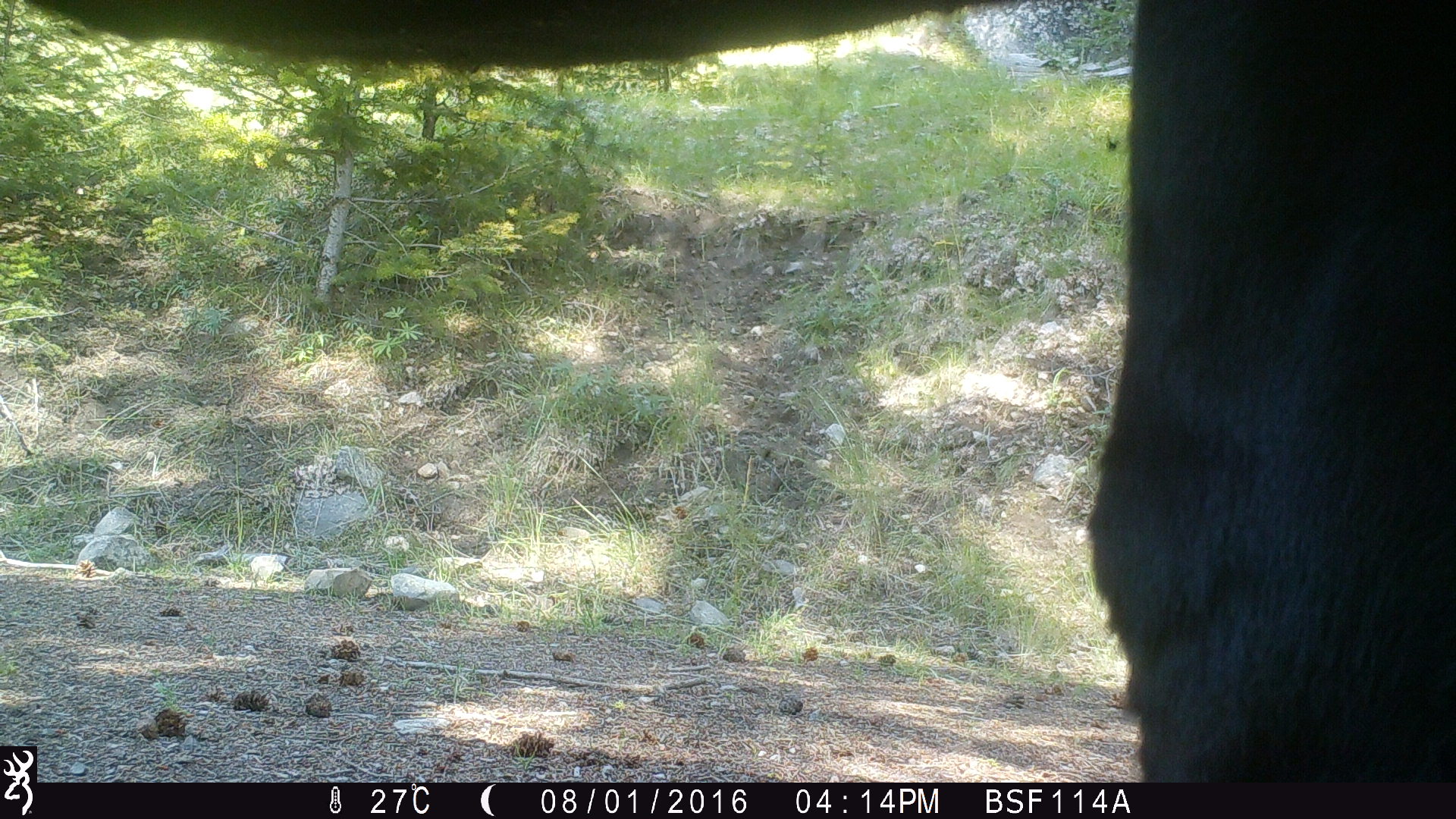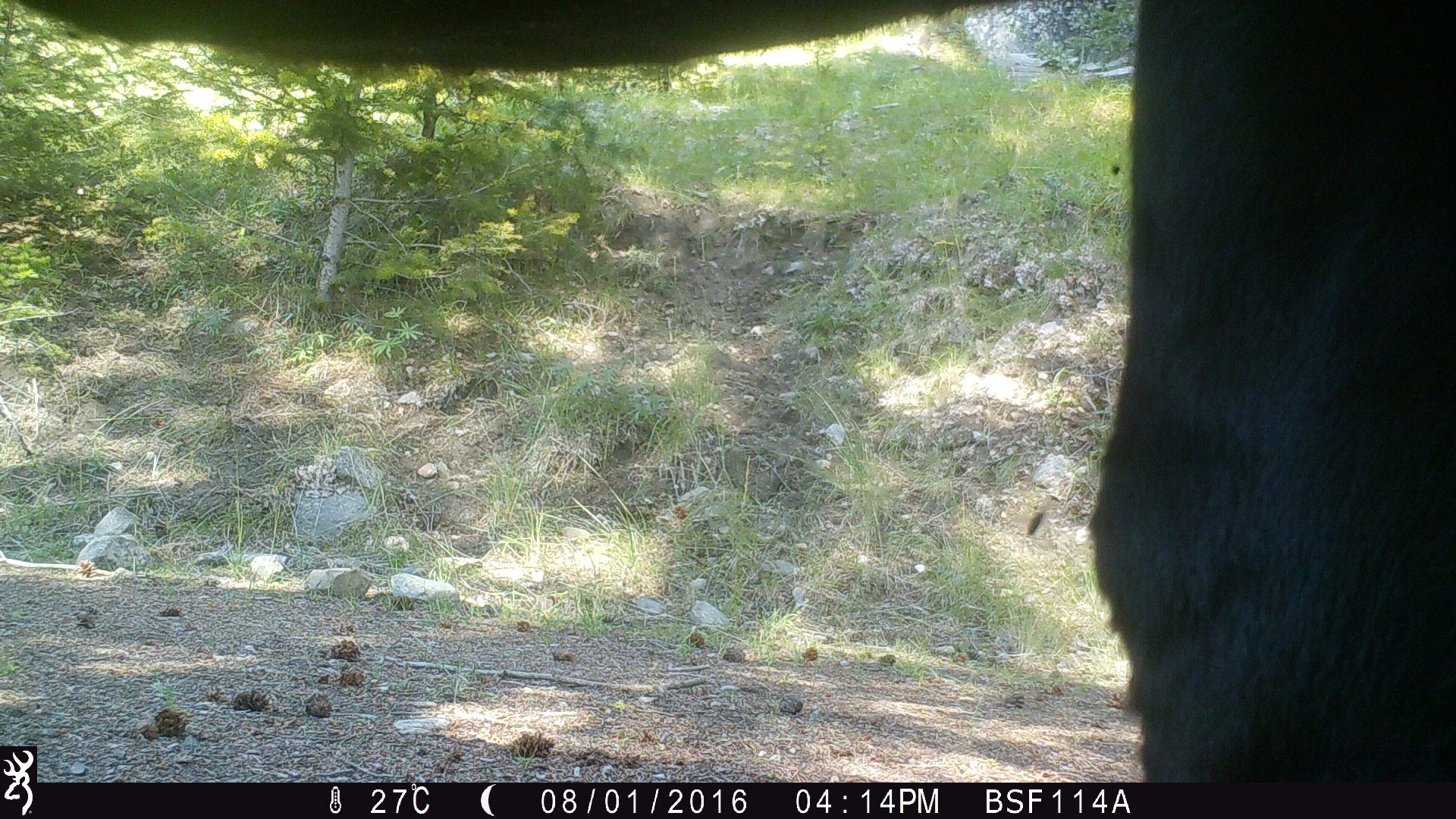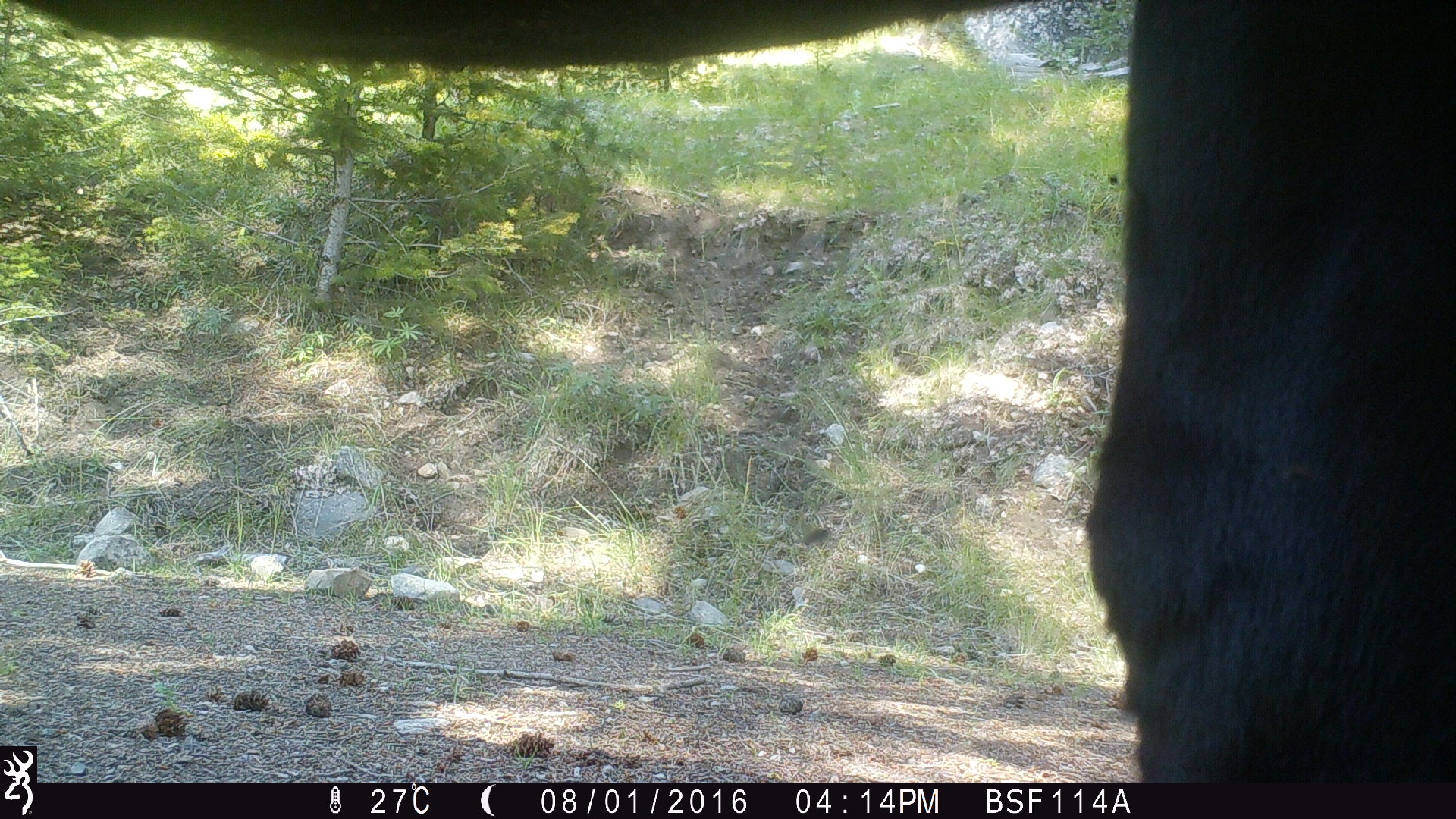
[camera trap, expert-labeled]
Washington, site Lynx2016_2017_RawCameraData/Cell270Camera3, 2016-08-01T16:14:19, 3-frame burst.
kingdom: Animalia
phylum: Chordata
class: Mammalia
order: Artiodactyla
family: Bovidae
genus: Bos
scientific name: Bos taurus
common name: domestic cattle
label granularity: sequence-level